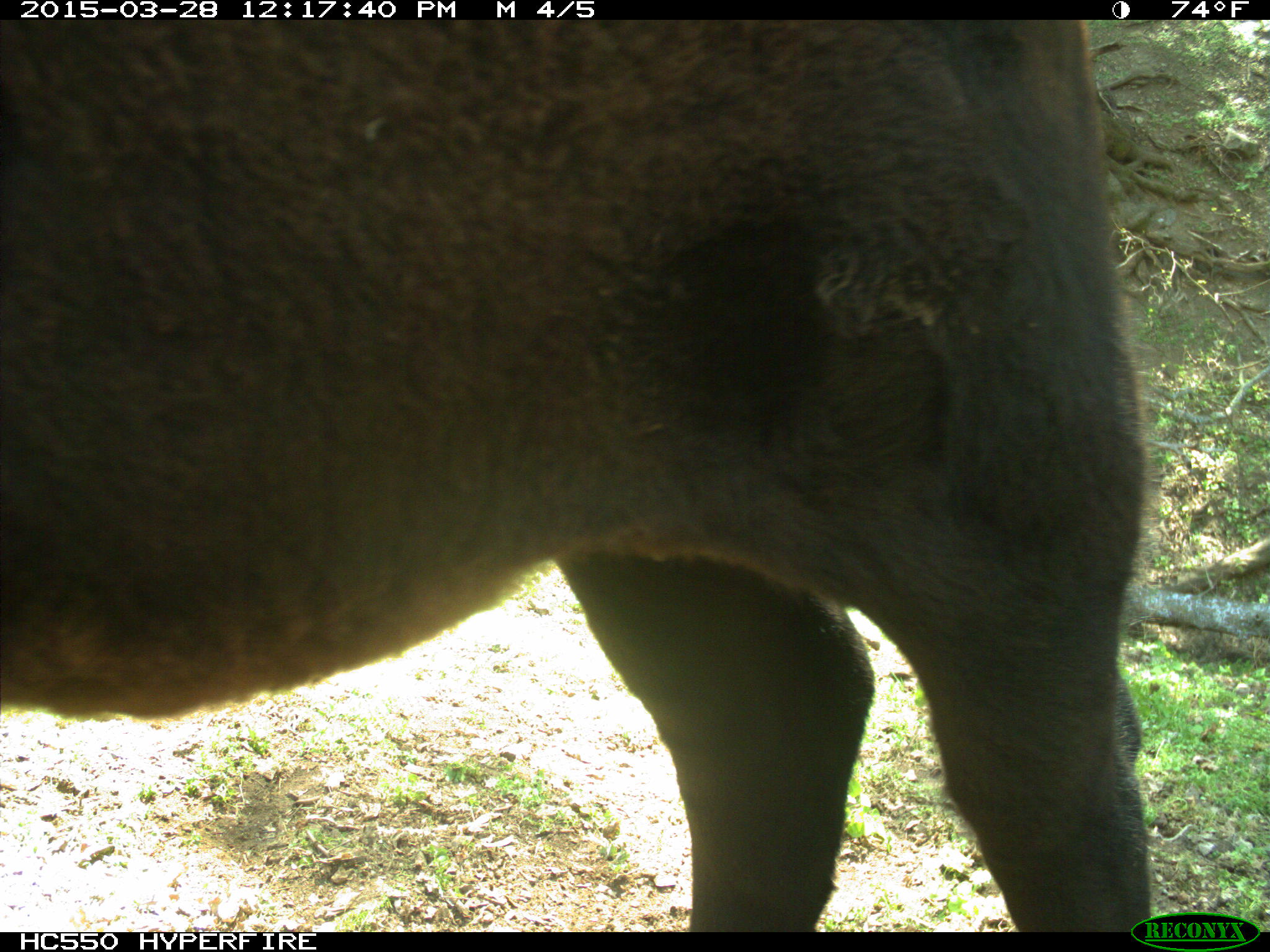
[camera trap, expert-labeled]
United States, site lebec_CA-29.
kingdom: Animalia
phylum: Chordata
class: Mammalia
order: Artiodactyla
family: Bovidae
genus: Bos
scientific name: Bos taurus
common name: domestic cow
Bos taurus (domestic cow).